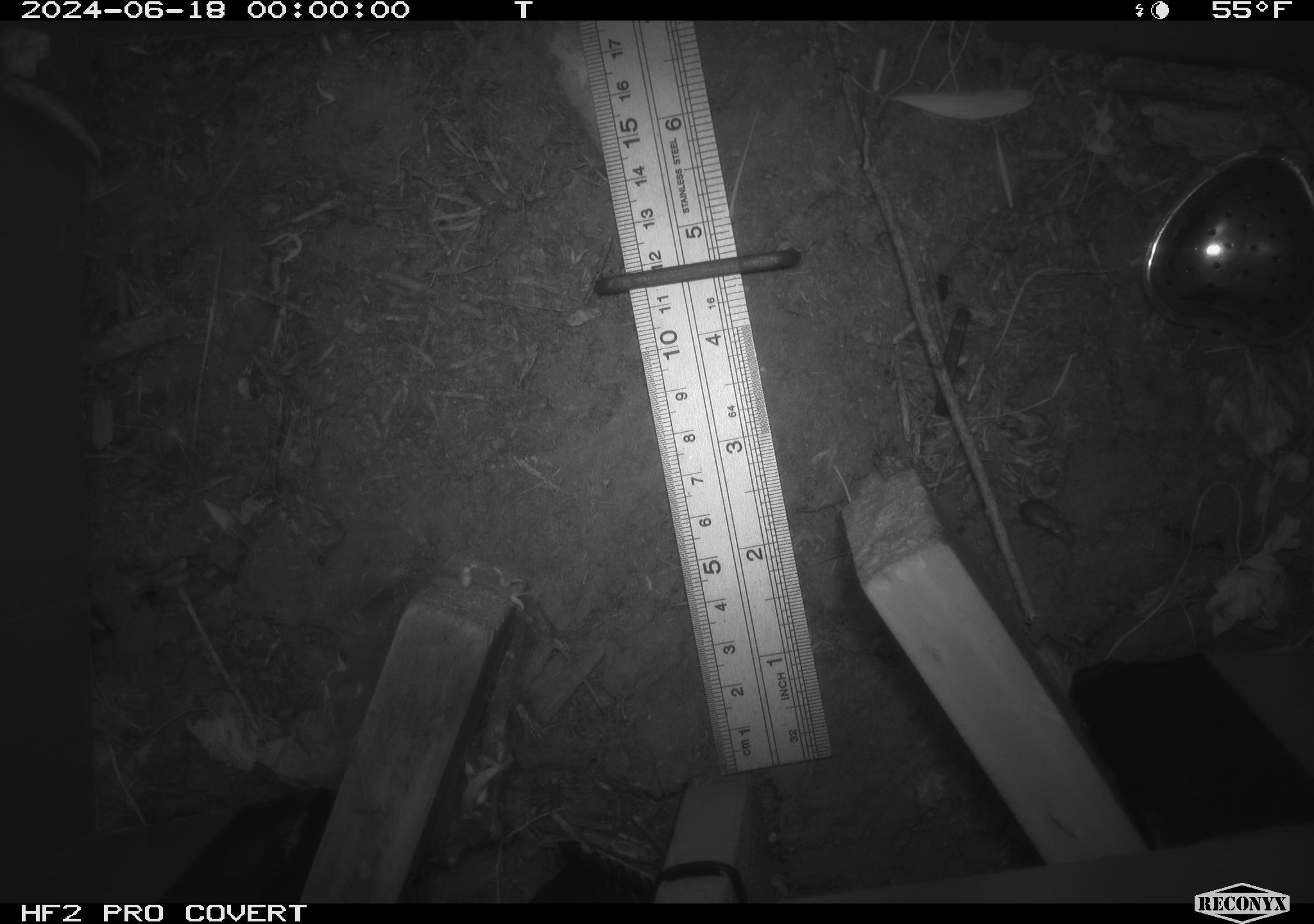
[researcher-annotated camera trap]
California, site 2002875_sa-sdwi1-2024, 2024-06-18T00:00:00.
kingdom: Animalia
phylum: Arthropoda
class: Insecta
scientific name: Insecta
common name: insect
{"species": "insect (Insecta)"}